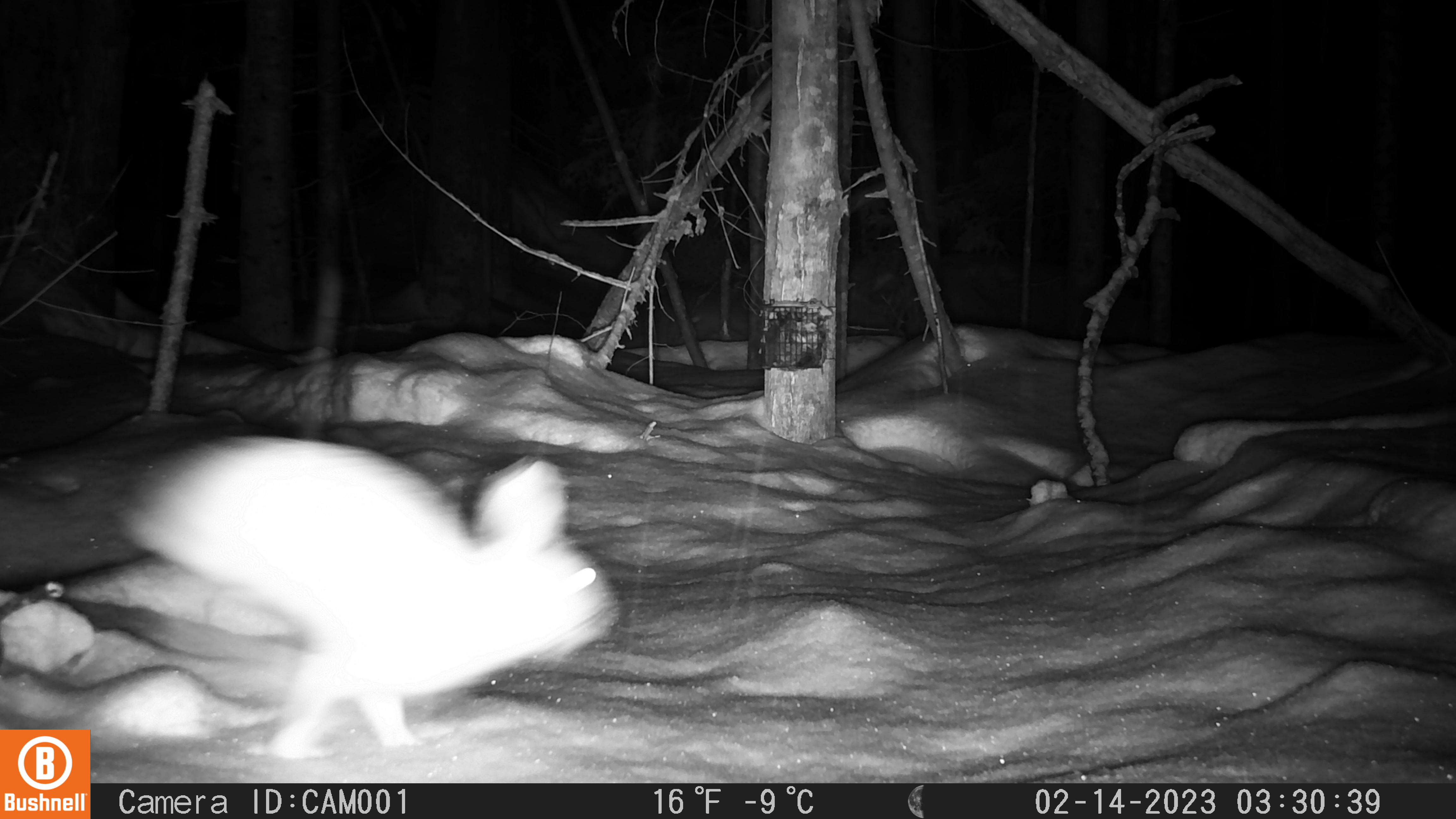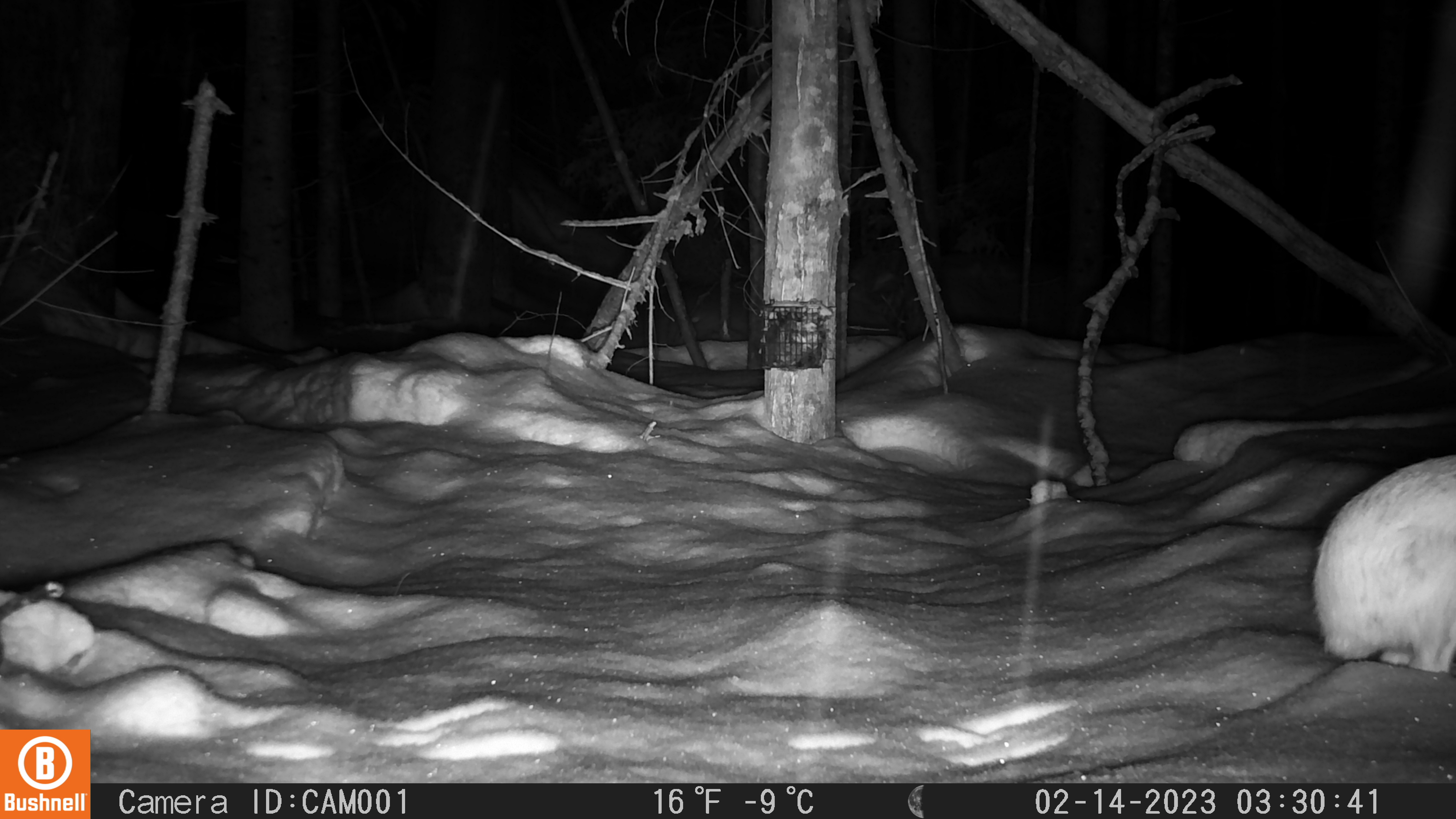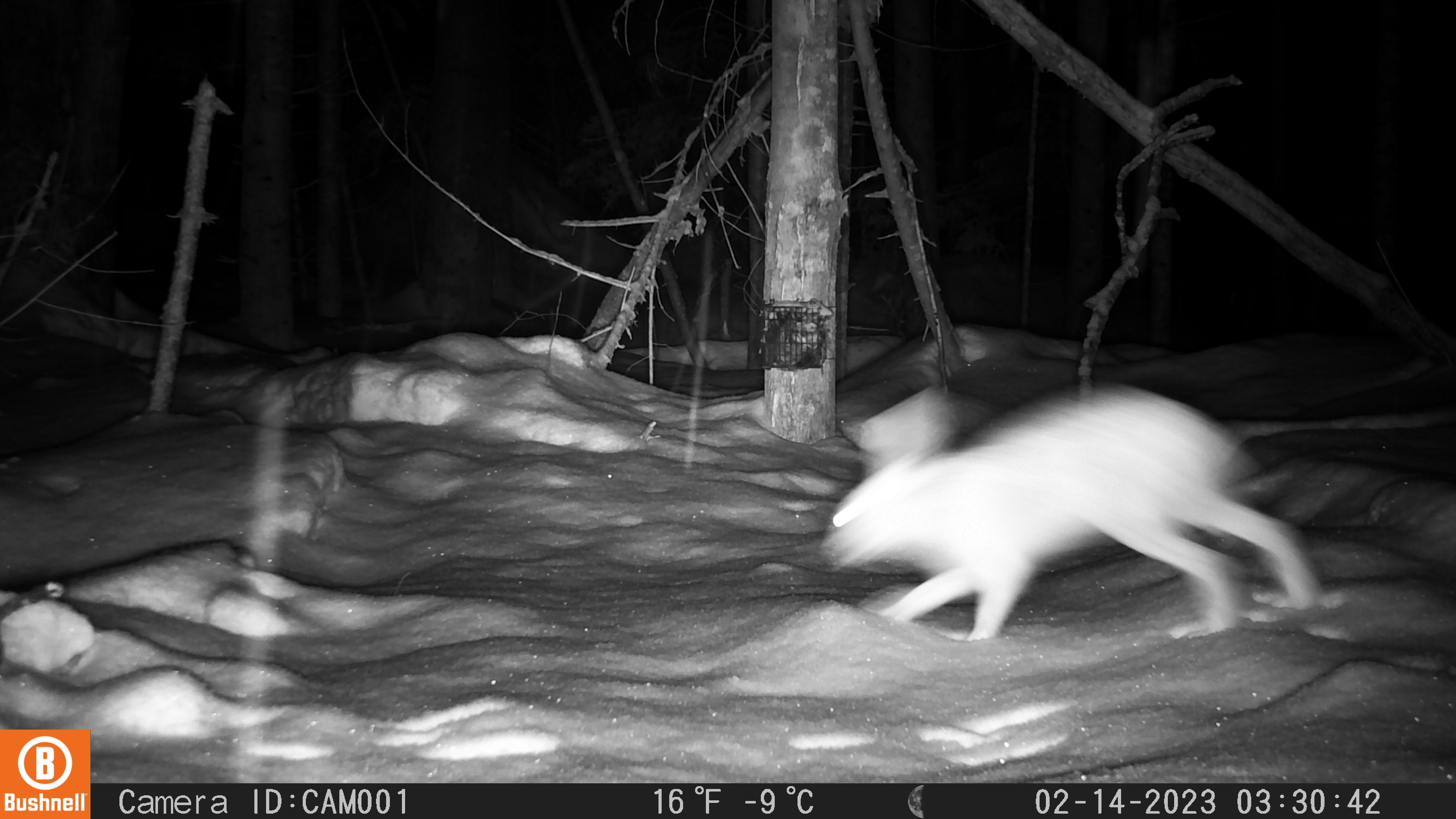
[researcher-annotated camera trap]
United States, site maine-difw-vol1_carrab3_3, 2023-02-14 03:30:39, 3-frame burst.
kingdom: Animalia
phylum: Chordata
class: Mammalia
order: Lagomorpha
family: Leporidae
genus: Lepus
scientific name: Lepus americanus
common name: snowshoe hare